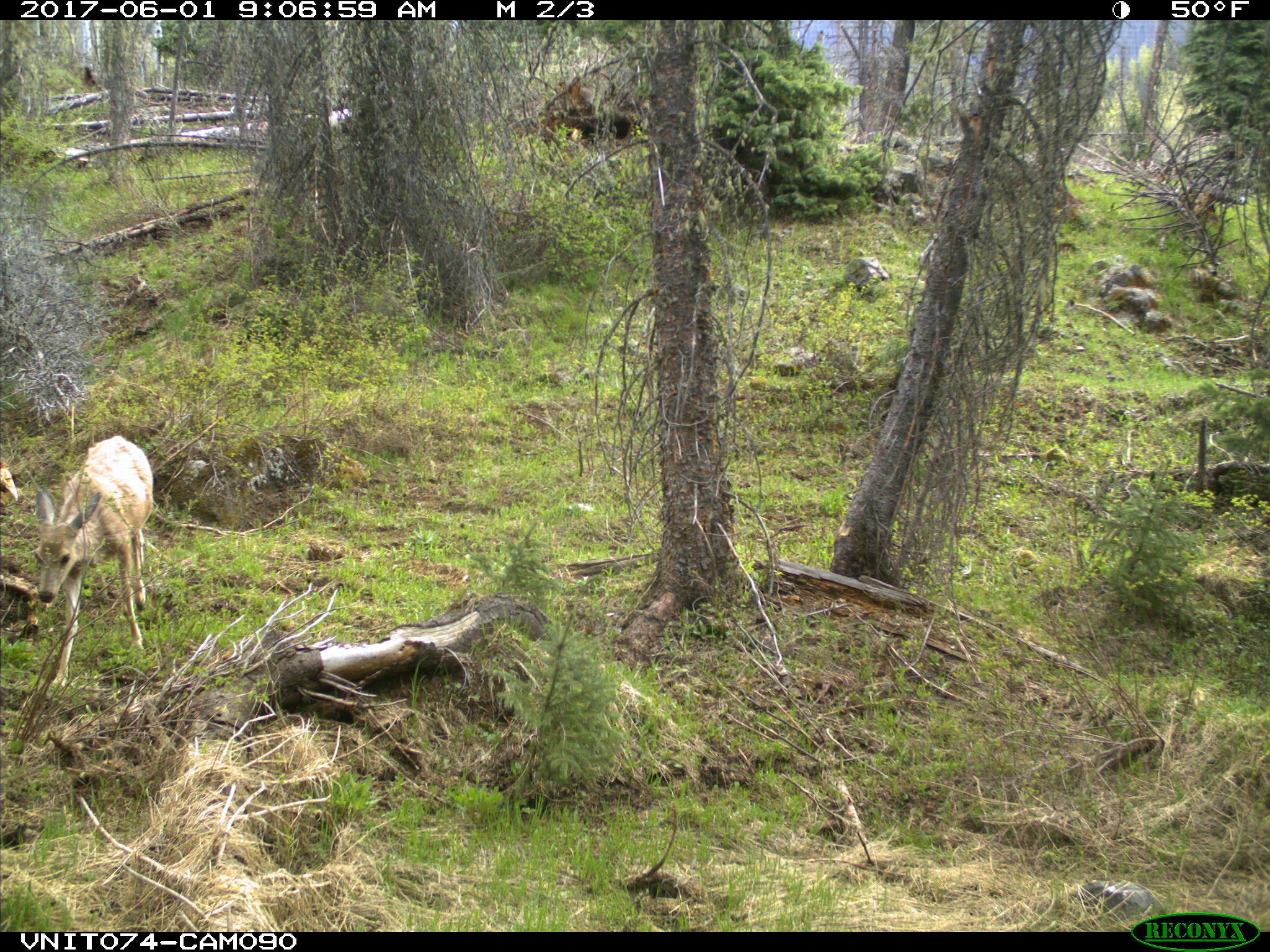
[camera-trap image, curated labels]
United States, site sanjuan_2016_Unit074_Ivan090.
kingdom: Animalia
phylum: Chordata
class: Mammalia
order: Artiodactyla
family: Cervidae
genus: Odocoileus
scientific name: Odocoileus hemionus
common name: mule deer